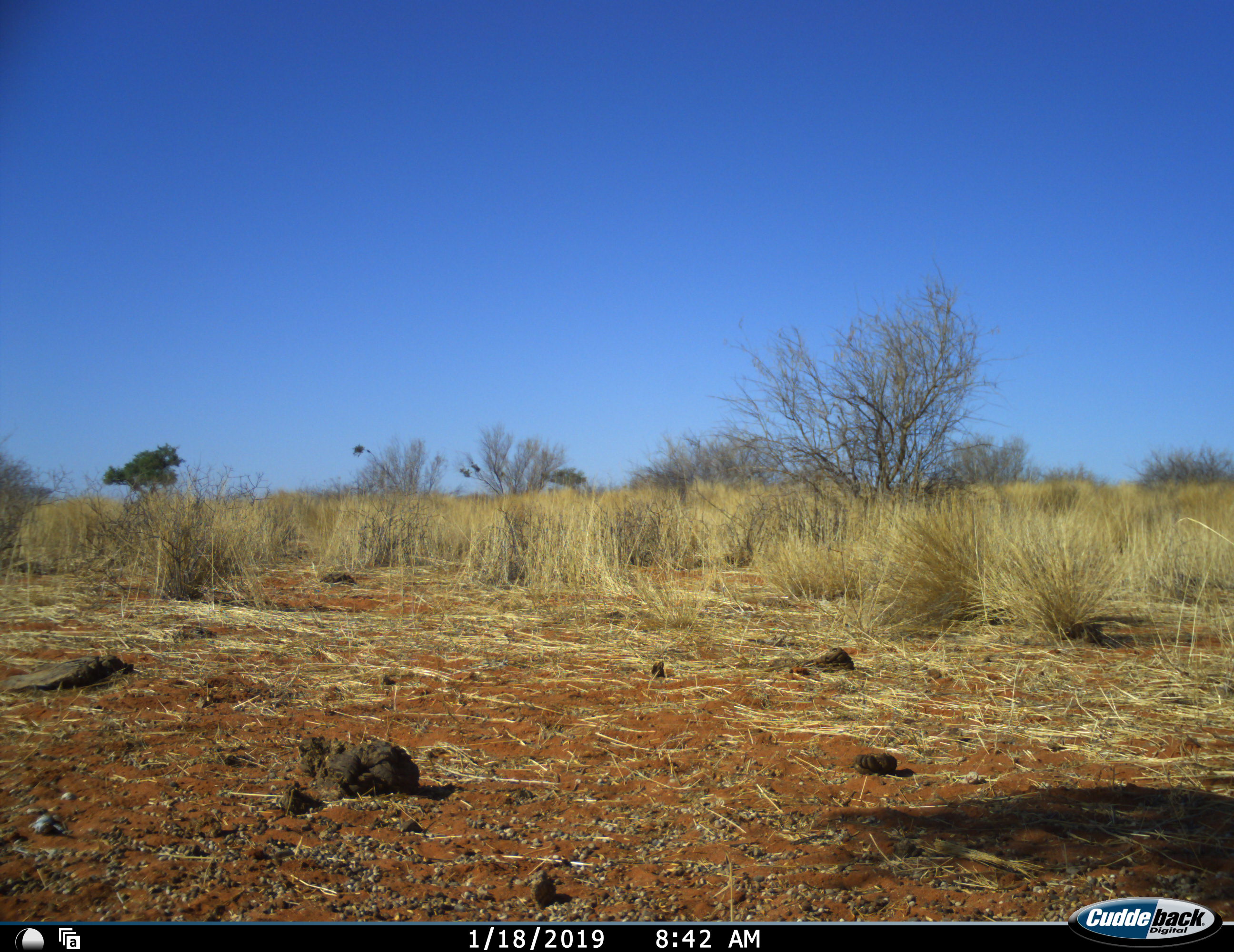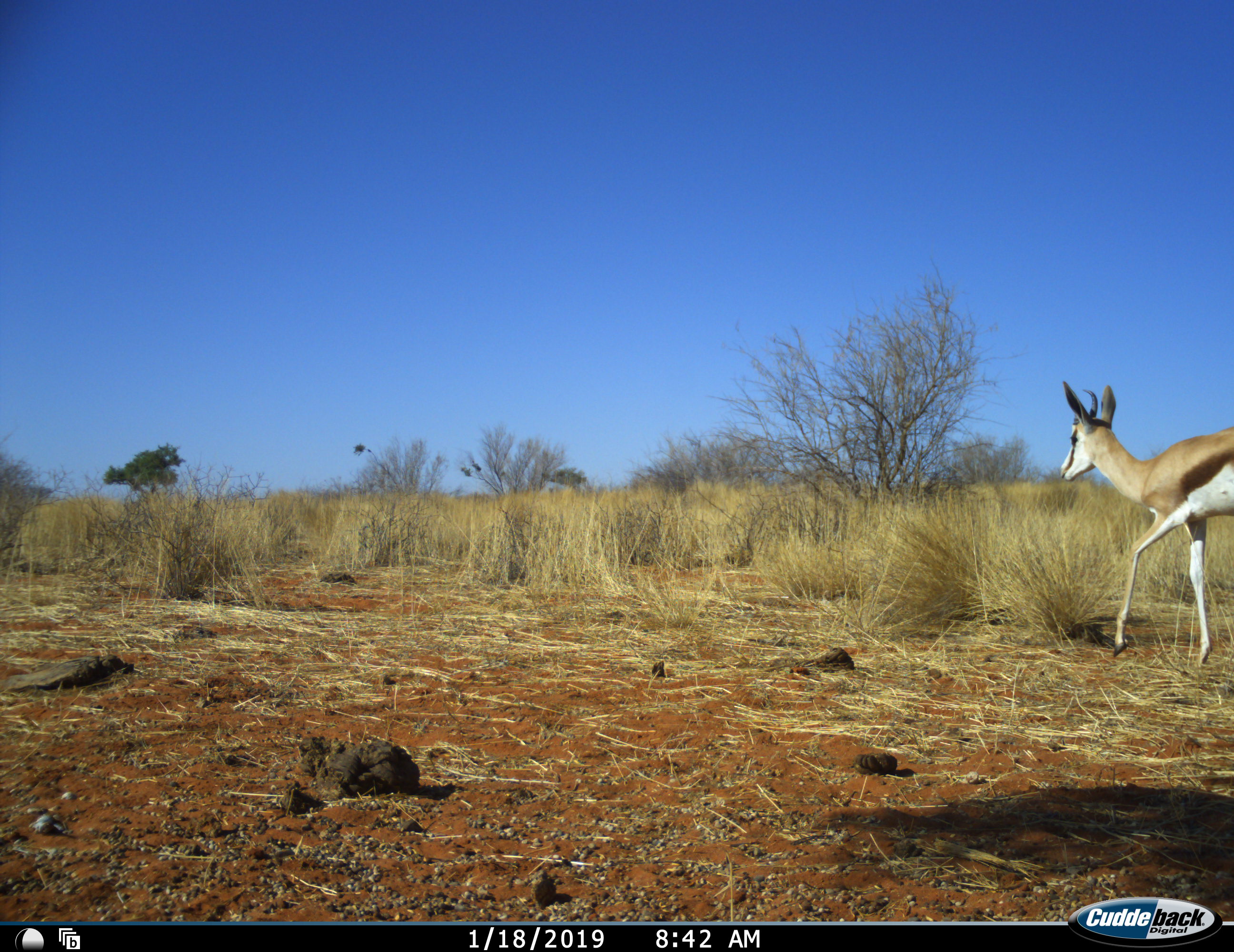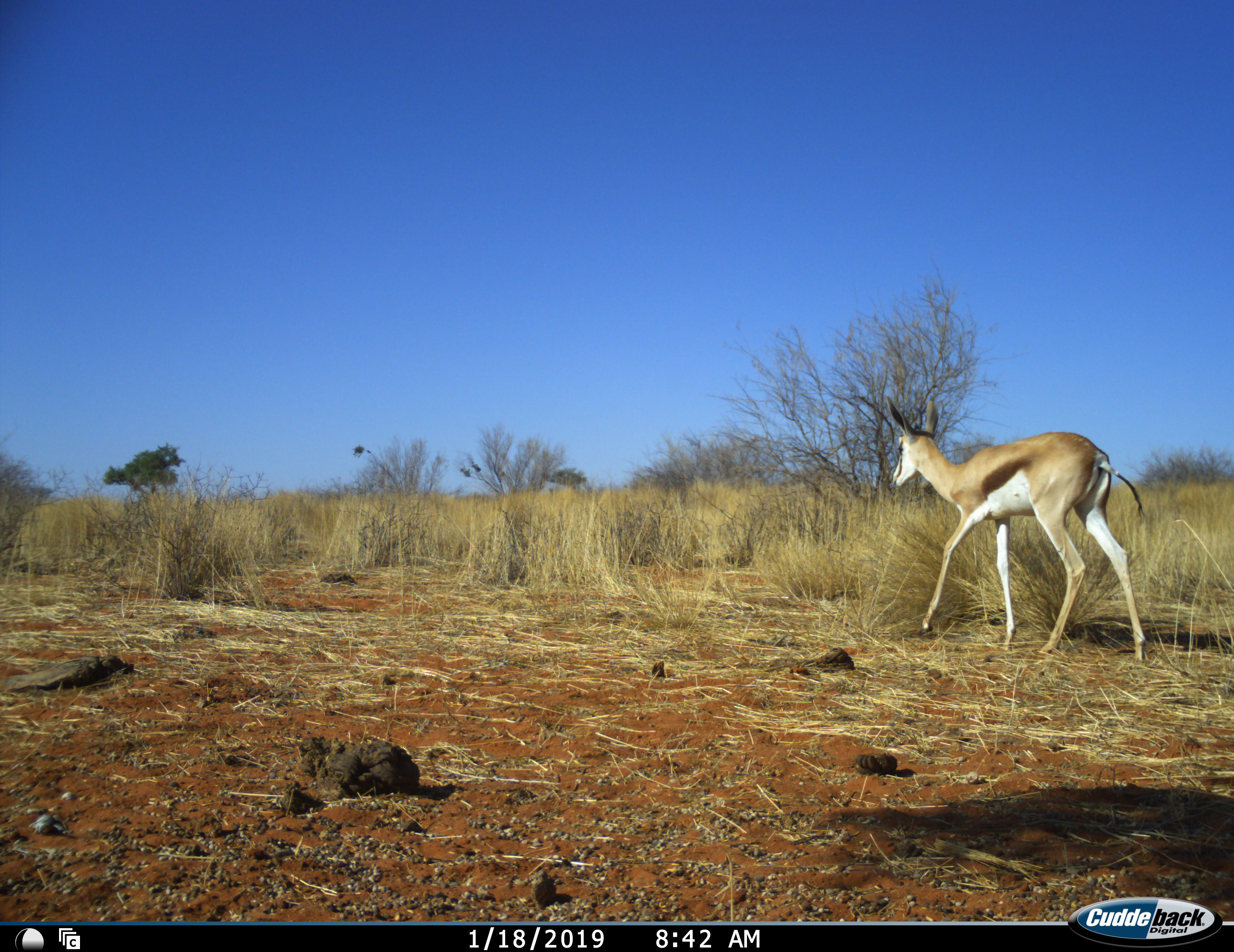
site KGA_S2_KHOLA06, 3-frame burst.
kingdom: Animalia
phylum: Chordata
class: Mammalia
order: Artiodactyla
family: Bovidae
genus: Antidorcas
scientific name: Antidorcas marsupialis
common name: springbok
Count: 1.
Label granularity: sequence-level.